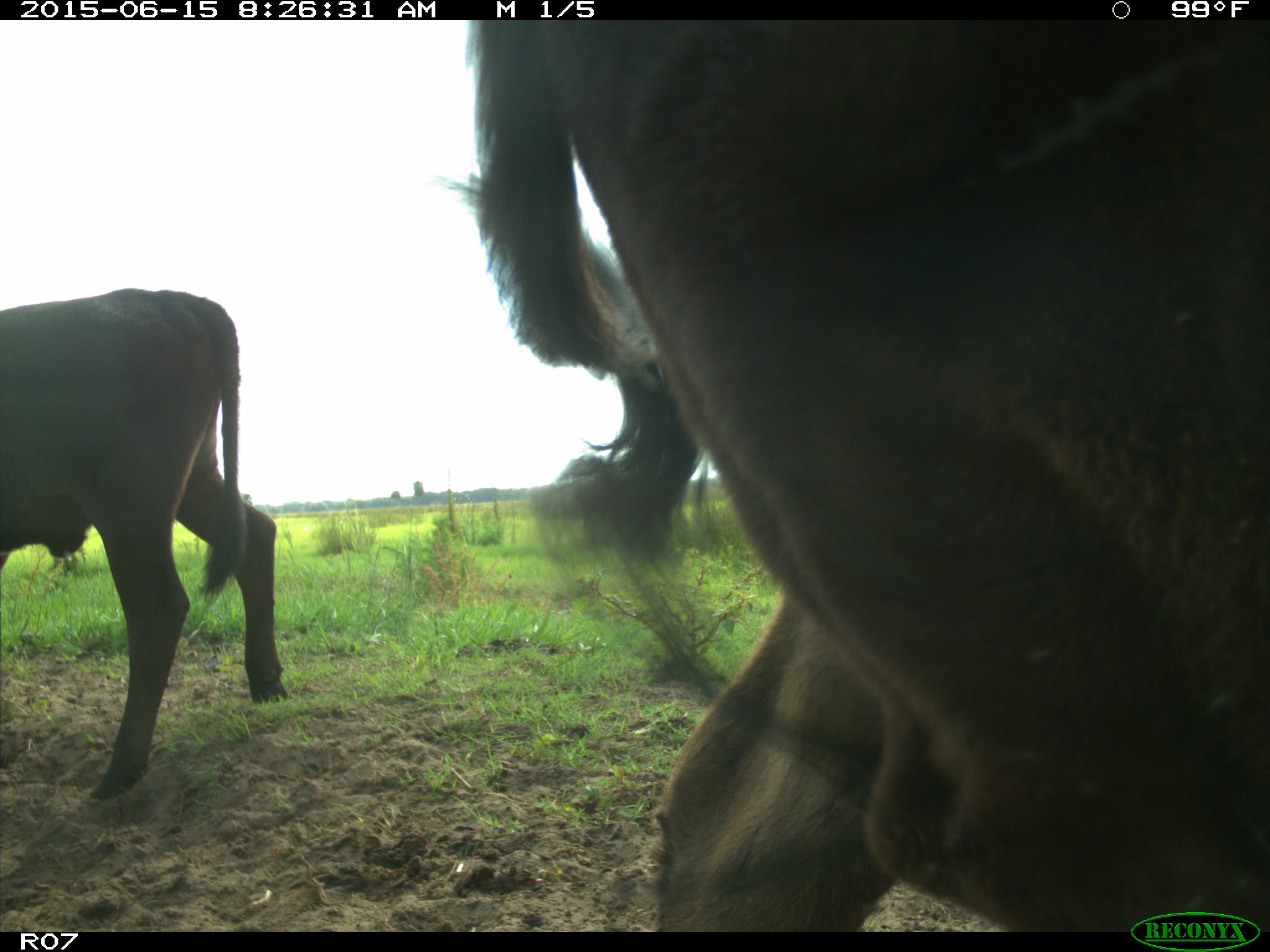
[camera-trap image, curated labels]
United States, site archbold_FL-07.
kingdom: Animalia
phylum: Chordata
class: Mammalia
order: Artiodactyla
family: Bovidae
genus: Bos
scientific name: Bos taurus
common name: domestic cow